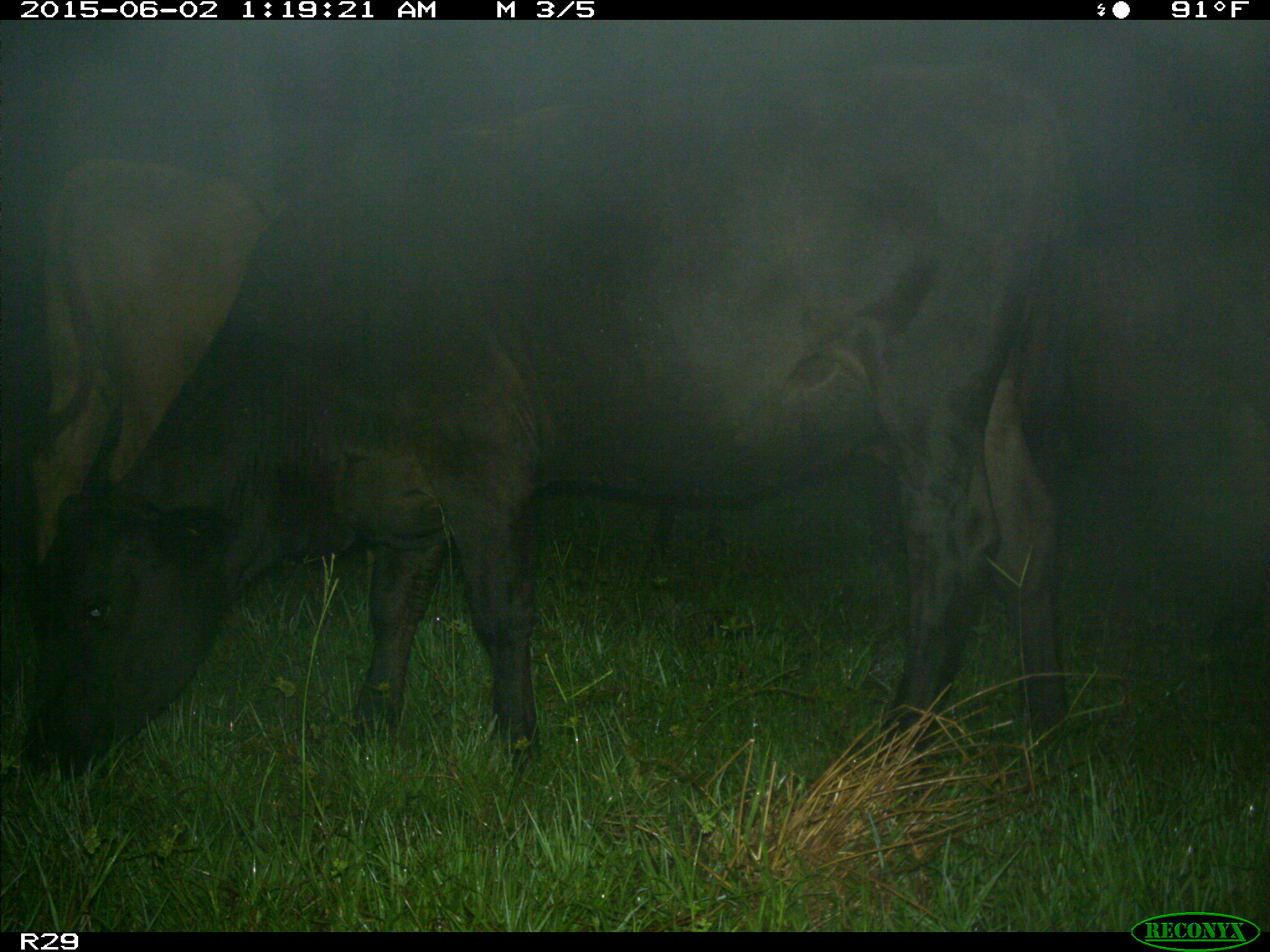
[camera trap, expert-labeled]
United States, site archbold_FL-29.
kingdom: Animalia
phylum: Chordata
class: Mammalia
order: Artiodactyla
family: Bovidae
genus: Bos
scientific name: Bos taurus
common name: domestic cow